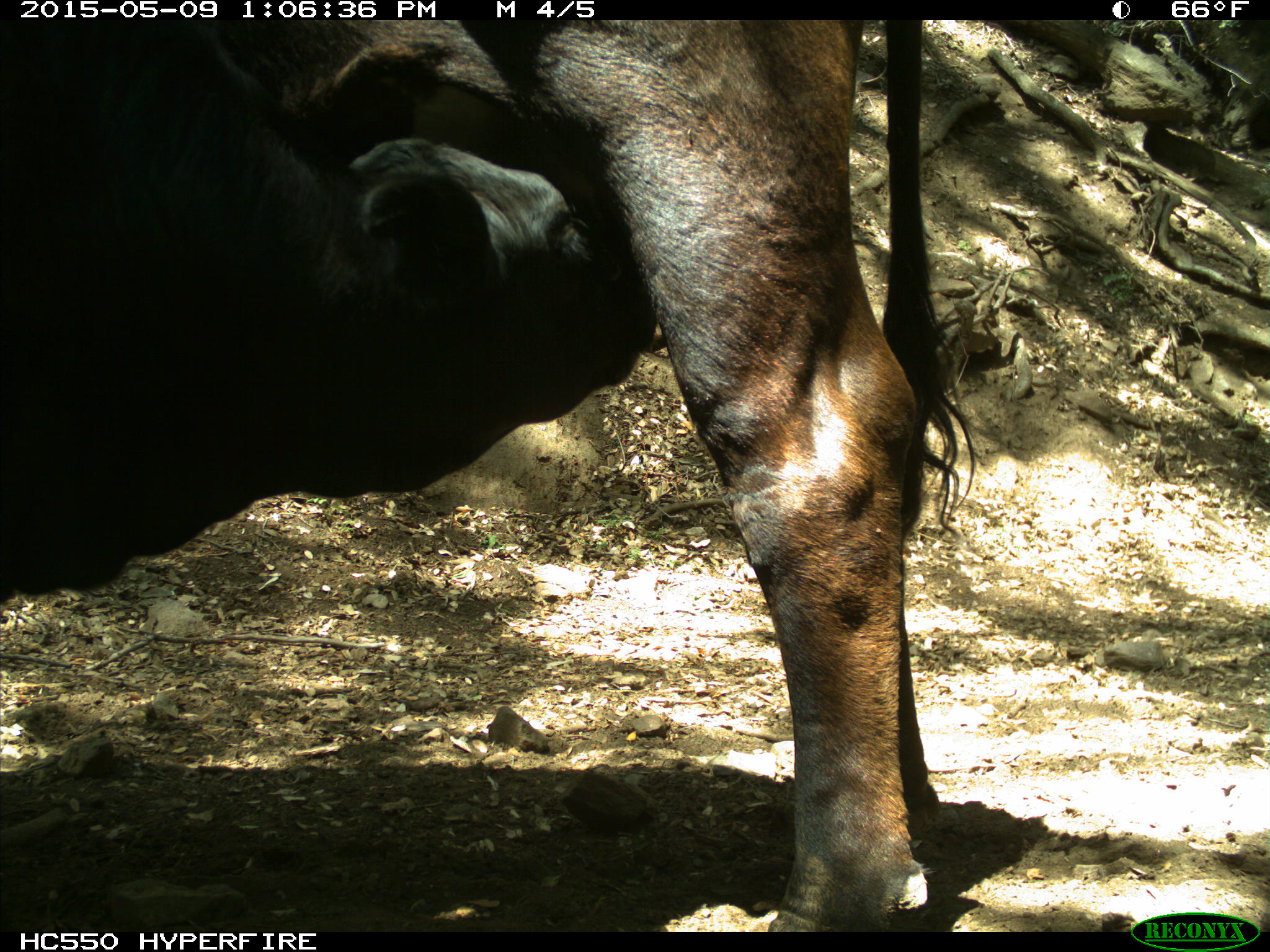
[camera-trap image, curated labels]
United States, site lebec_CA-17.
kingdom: Animalia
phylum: Chordata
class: Mammalia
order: Artiodactyla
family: Bovidae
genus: Bos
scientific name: Bos taurus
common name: domestic cow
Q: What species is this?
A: Bos taurus (domestic cow).